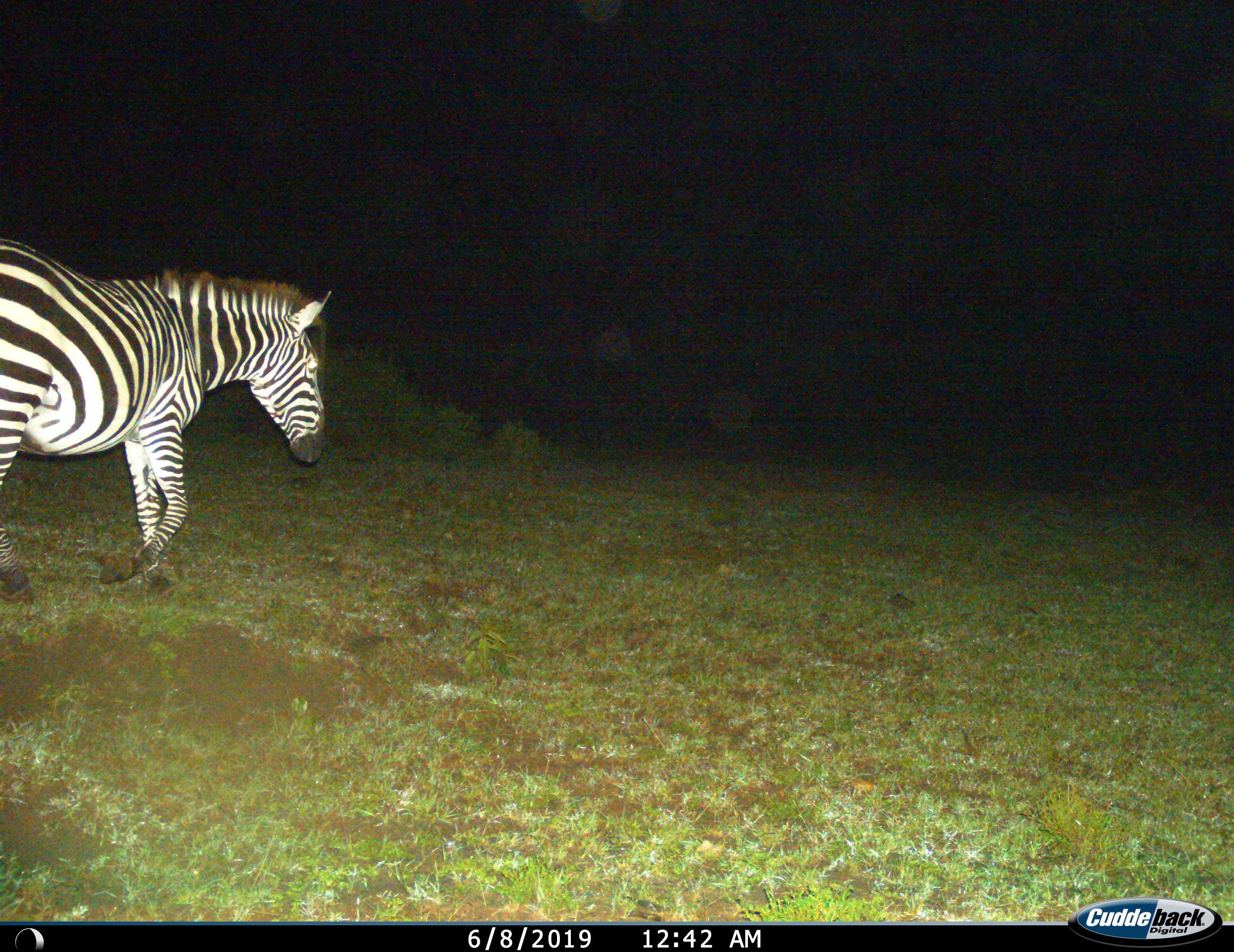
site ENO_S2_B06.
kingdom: Animalia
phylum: Chordata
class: Mammalia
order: Perissodactyla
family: Equidae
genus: Equus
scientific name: Equus quagga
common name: plains zebra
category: zebraplains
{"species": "zebraplains (plains zebra) (Equus quagga)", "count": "1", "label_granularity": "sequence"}